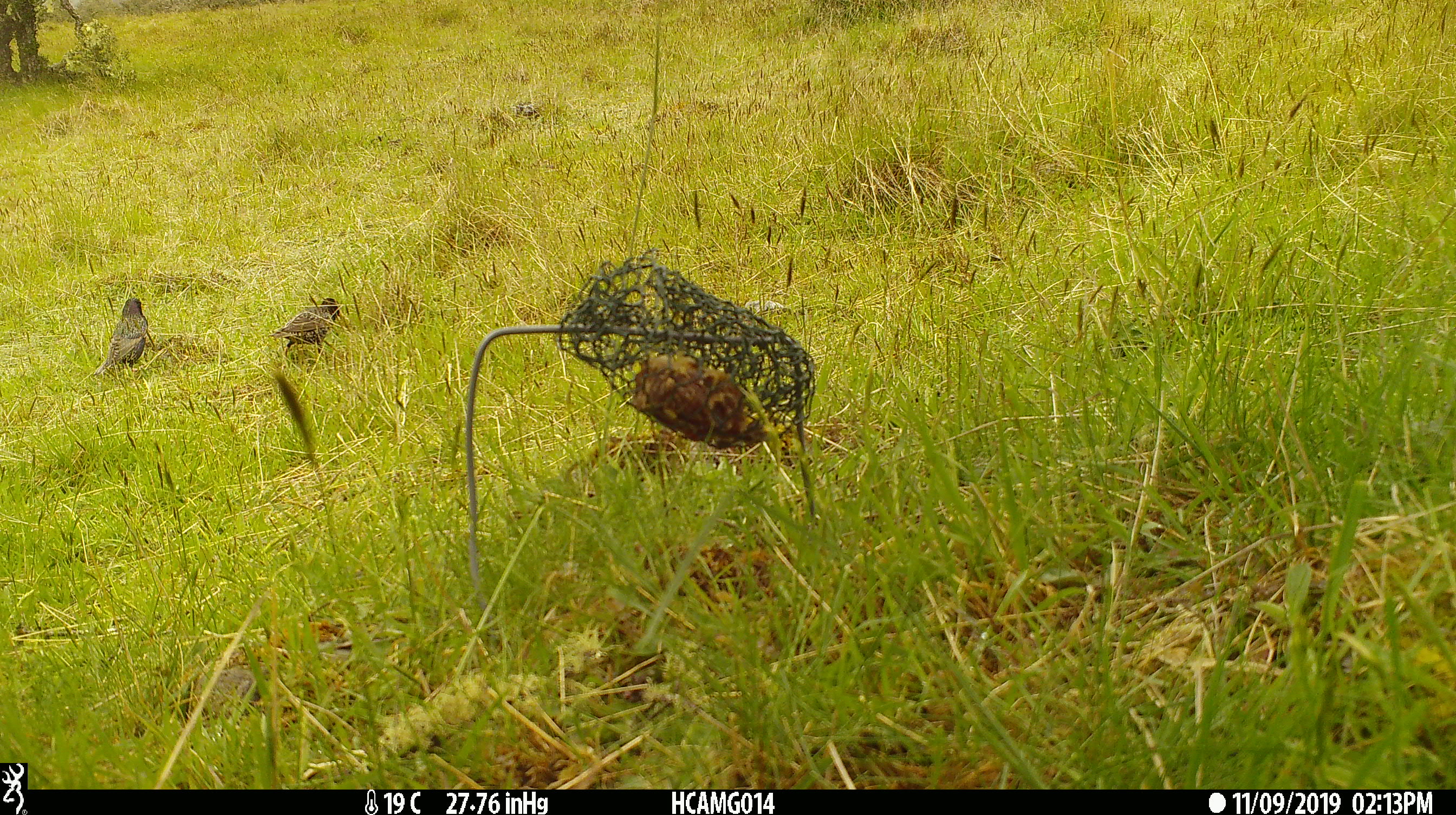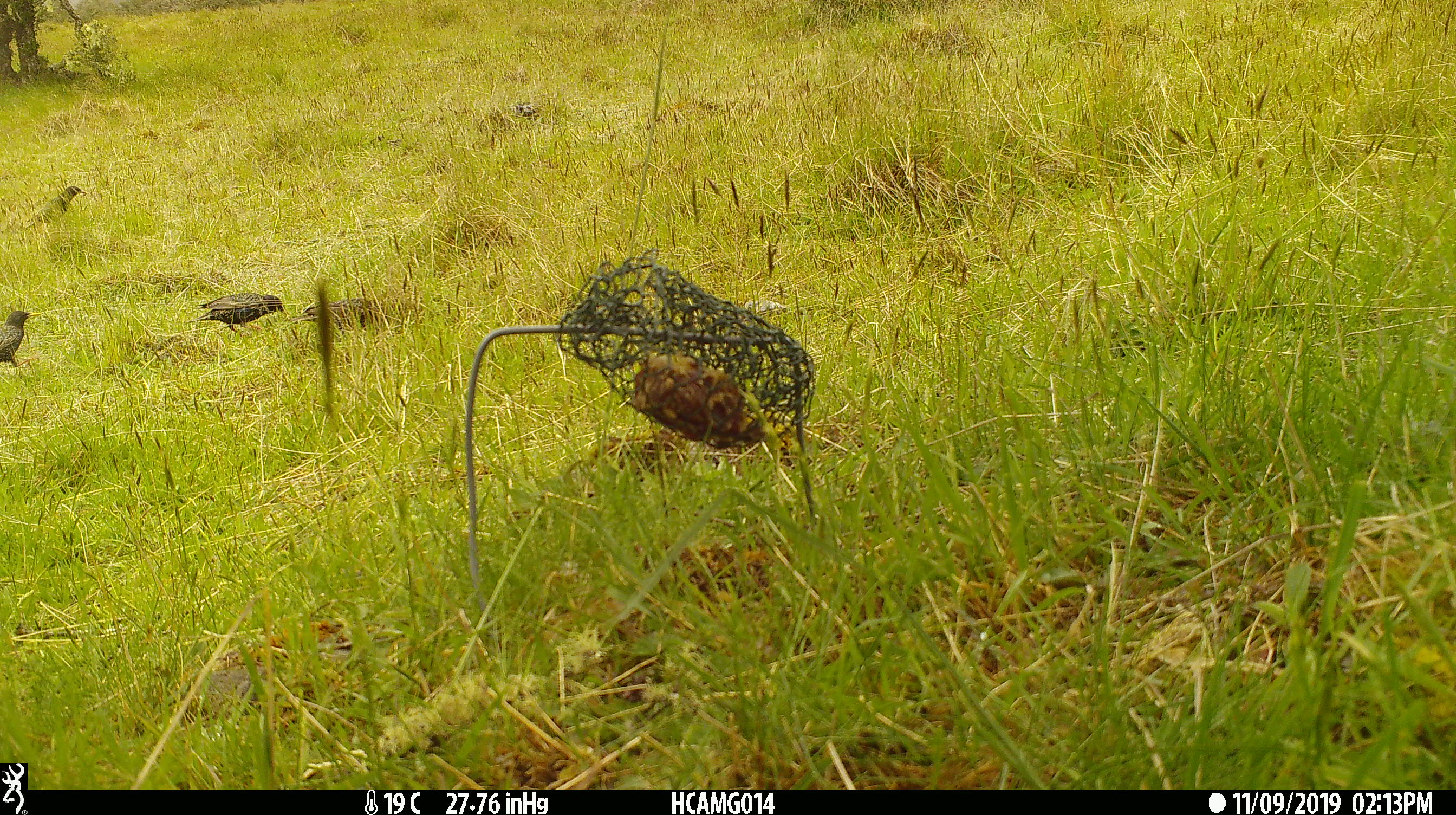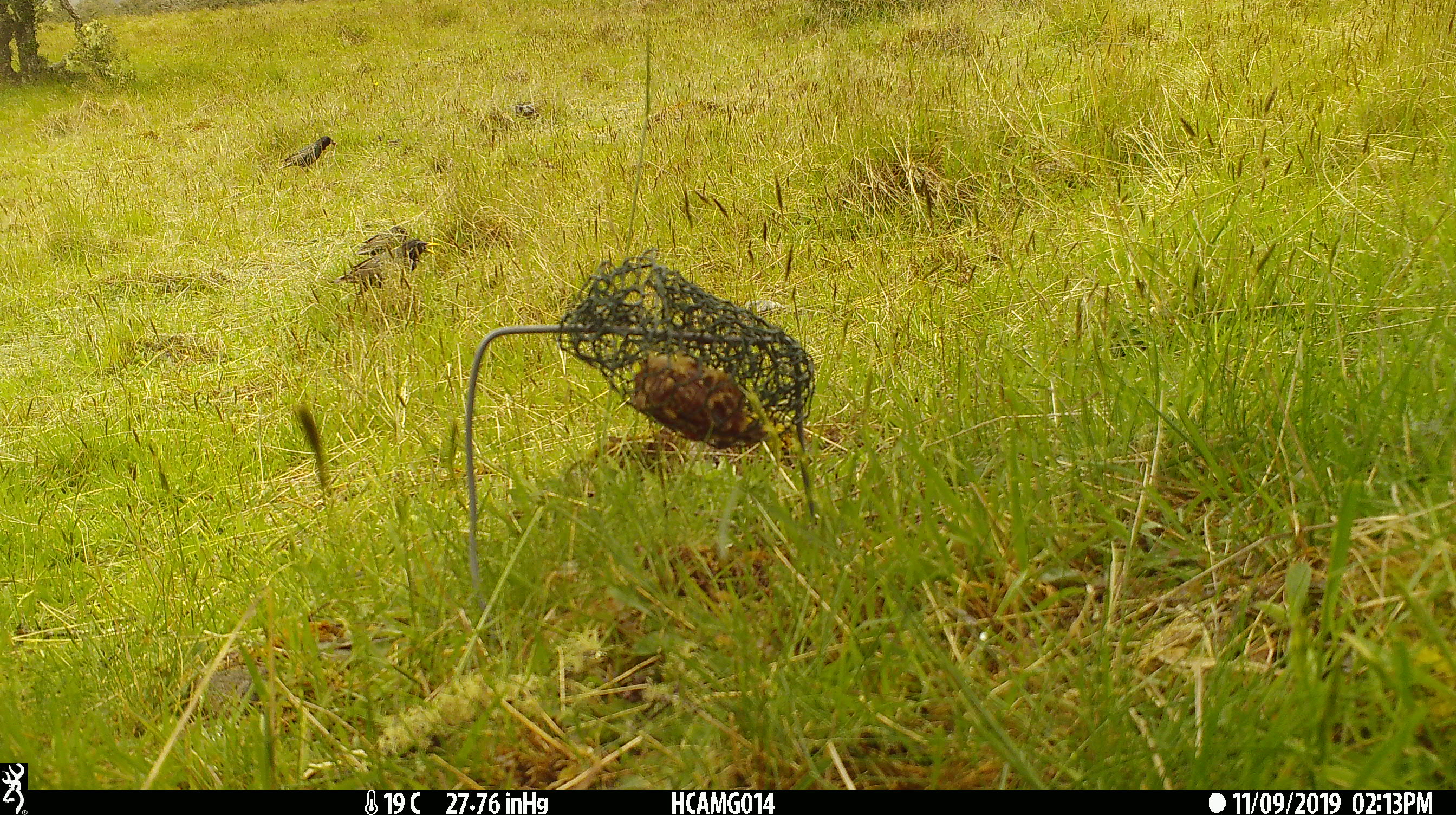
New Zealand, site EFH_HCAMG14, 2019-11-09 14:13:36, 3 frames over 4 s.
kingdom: Animalia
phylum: Chordata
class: Aves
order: Passeriformes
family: Sturnidae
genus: Sturnus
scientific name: Sturnus vulgaris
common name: european starling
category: starling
Starling (european starling) (Sturnus vulgaris).